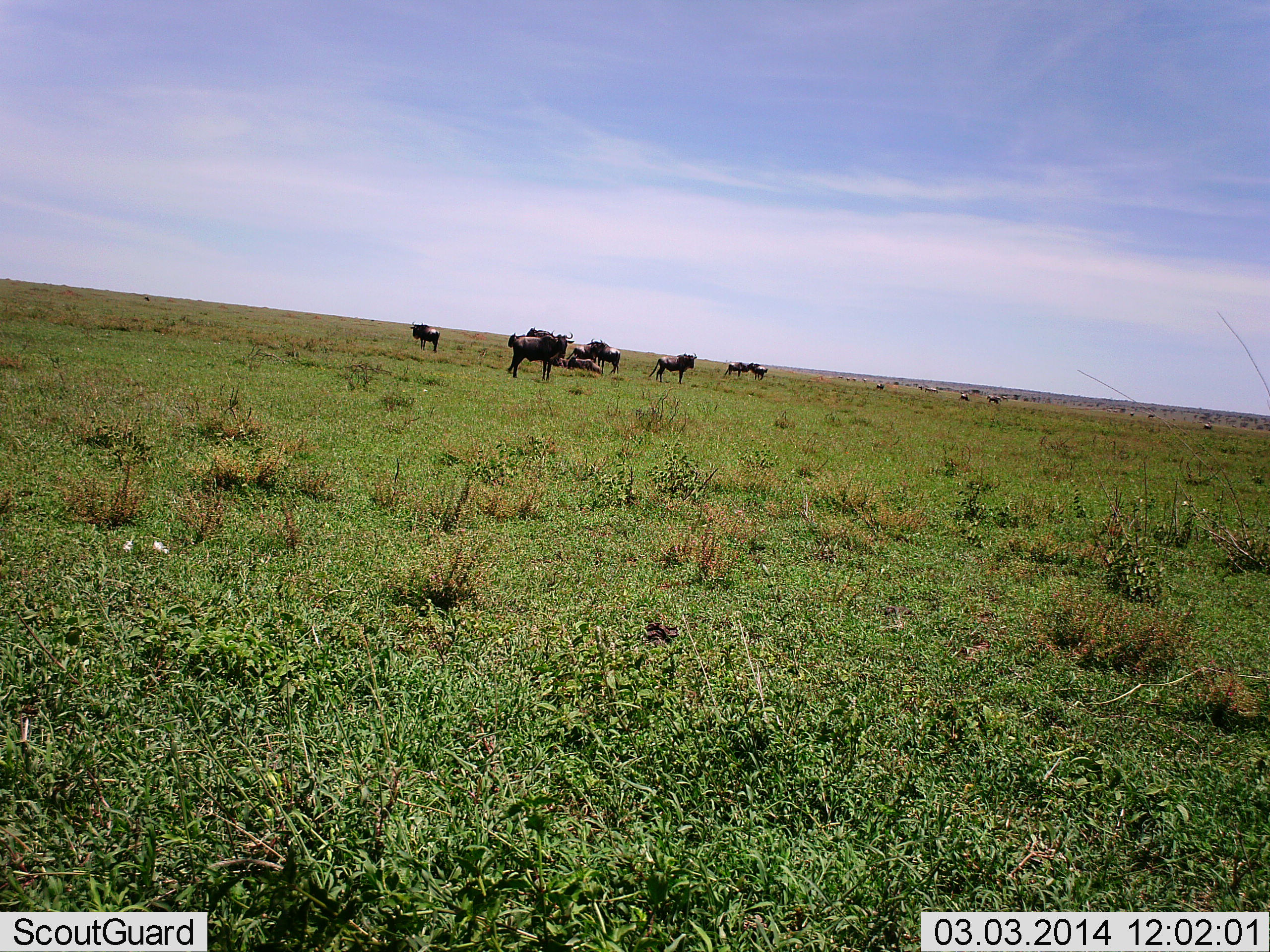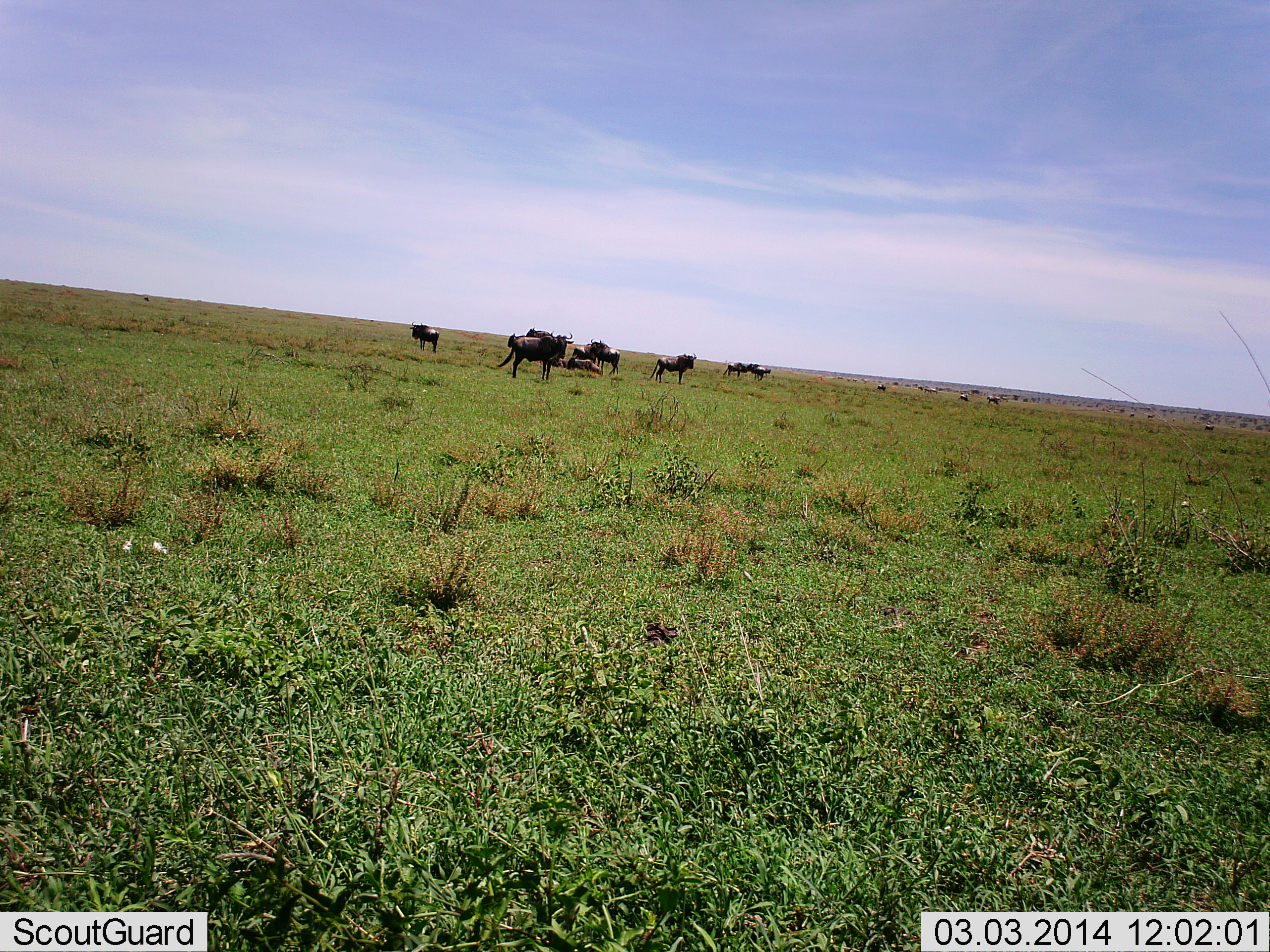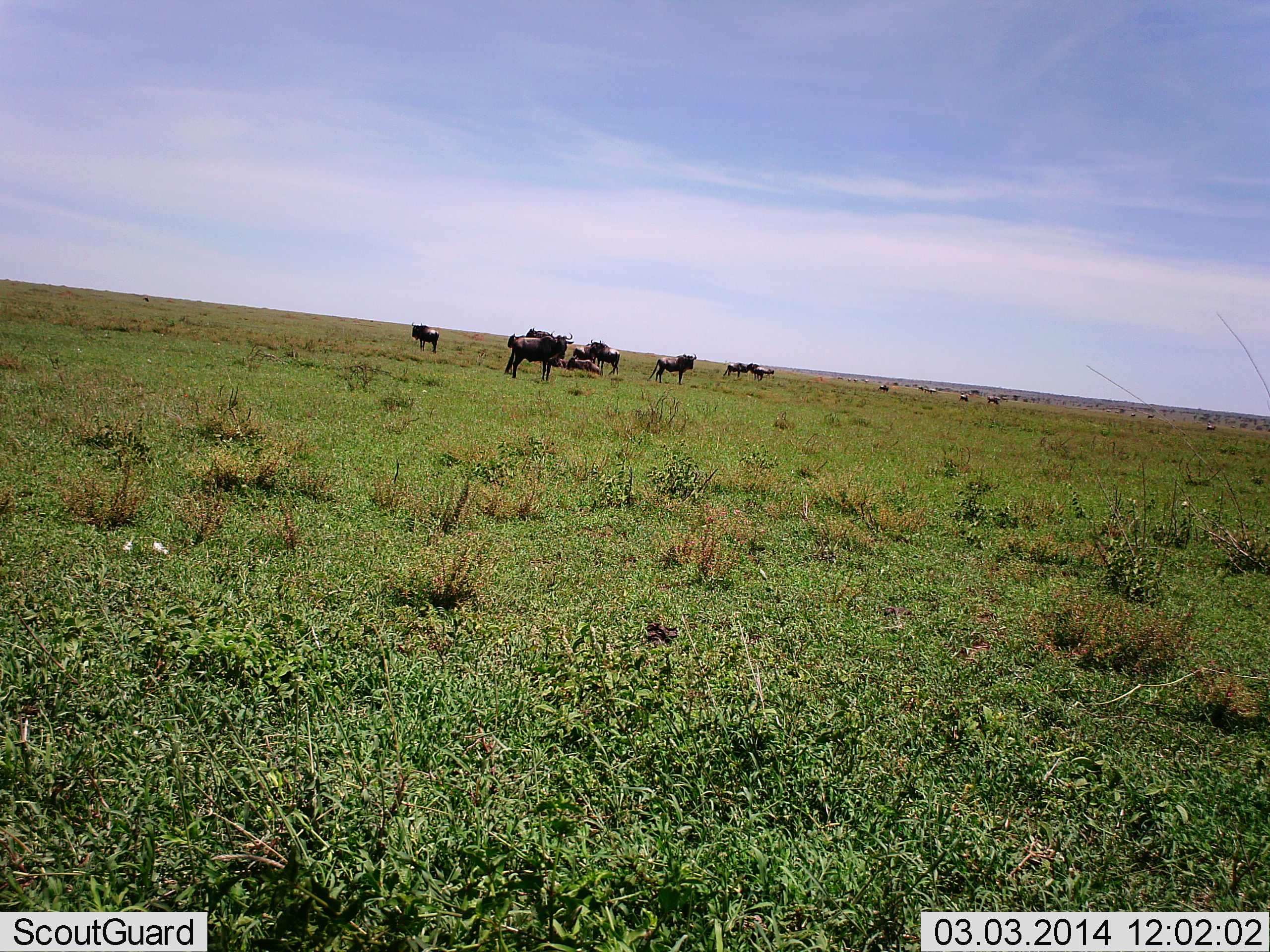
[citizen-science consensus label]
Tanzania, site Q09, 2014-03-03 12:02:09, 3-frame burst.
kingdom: Animalia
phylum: Chordata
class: Mammalia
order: Artiodactyla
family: Bovidae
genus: Connochaetes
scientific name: Connochaetes taurinus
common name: blue wildebeest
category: wildebeest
Wildebeest (blue wildebeest) (Connochaetes taurinus), count 11-50. Behavior (volunteer vote fractions): standing 100%, resting 60%, moving 20%, interacting 0%. Young present (vote fraction): 0%. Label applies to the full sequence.